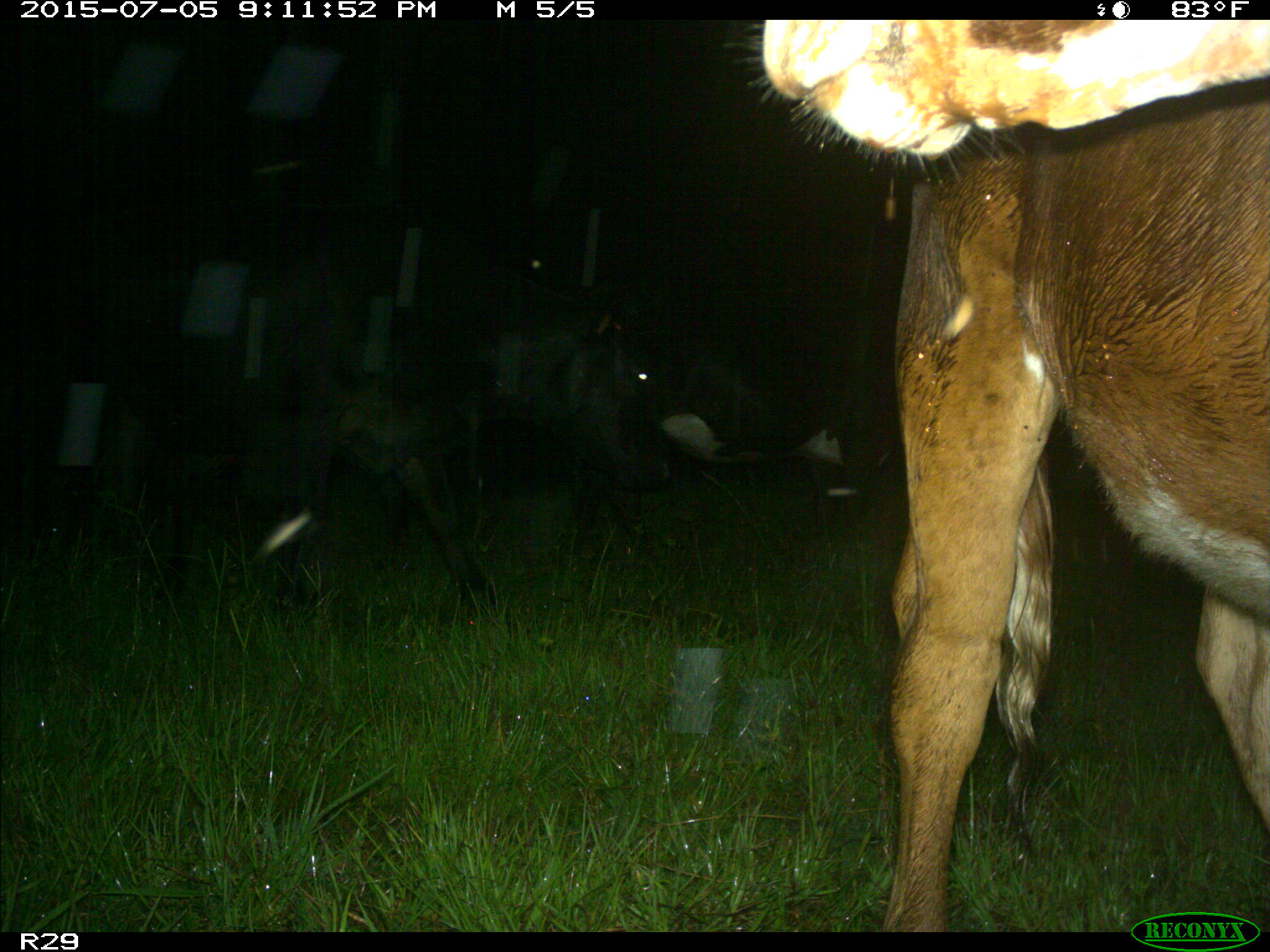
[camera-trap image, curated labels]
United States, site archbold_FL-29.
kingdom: Animalia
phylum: Chordata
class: Mammalia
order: Artiodactyla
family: Bovidae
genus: Bos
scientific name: Bos taurus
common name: domestic cow